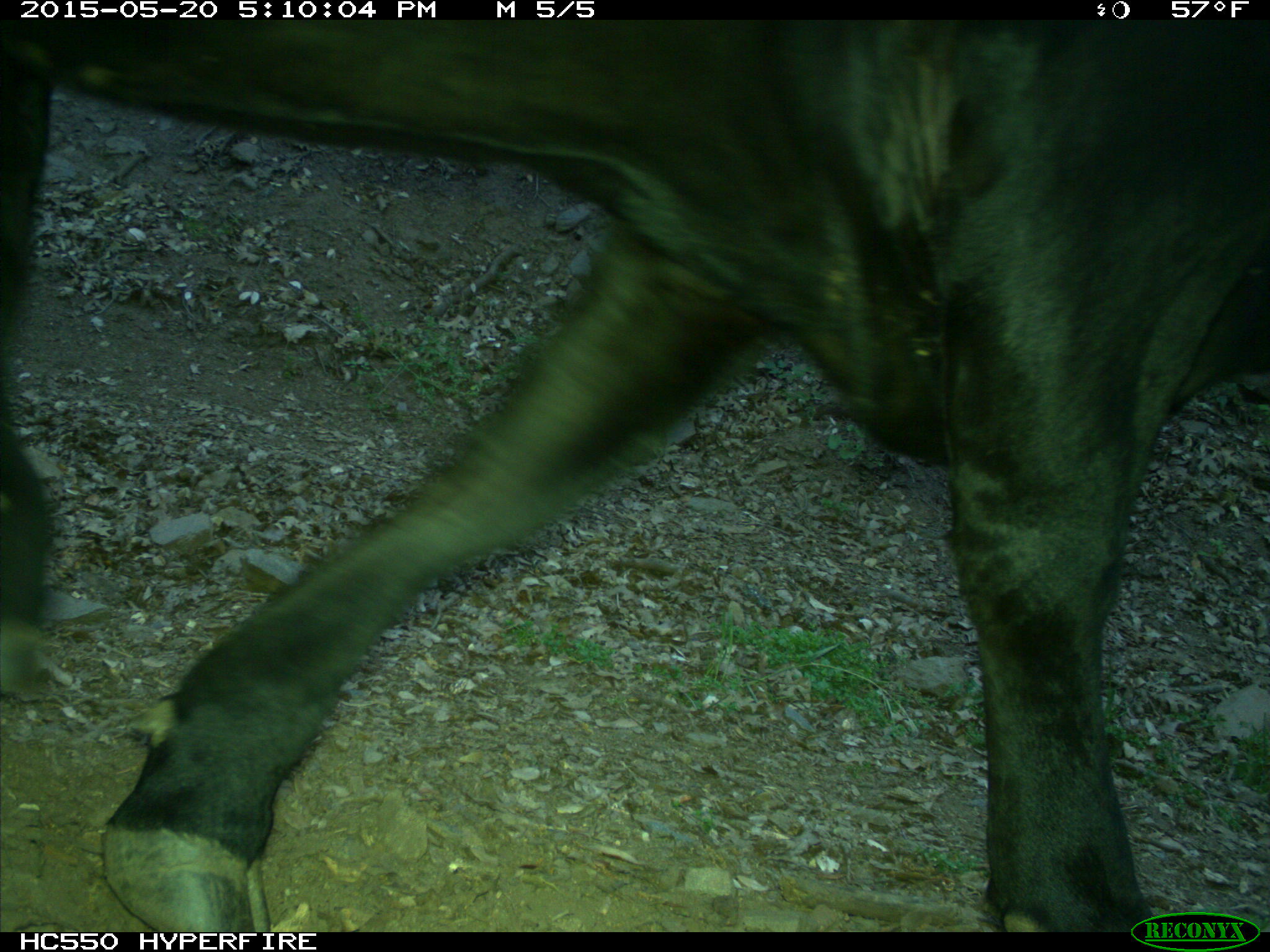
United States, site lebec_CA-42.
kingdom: Animalia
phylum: Chordata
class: Mammalia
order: Artiodactyla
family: Bovidae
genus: Bos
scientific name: Bos taurus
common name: domestic cow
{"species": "Bos taurus (domestic cow)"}